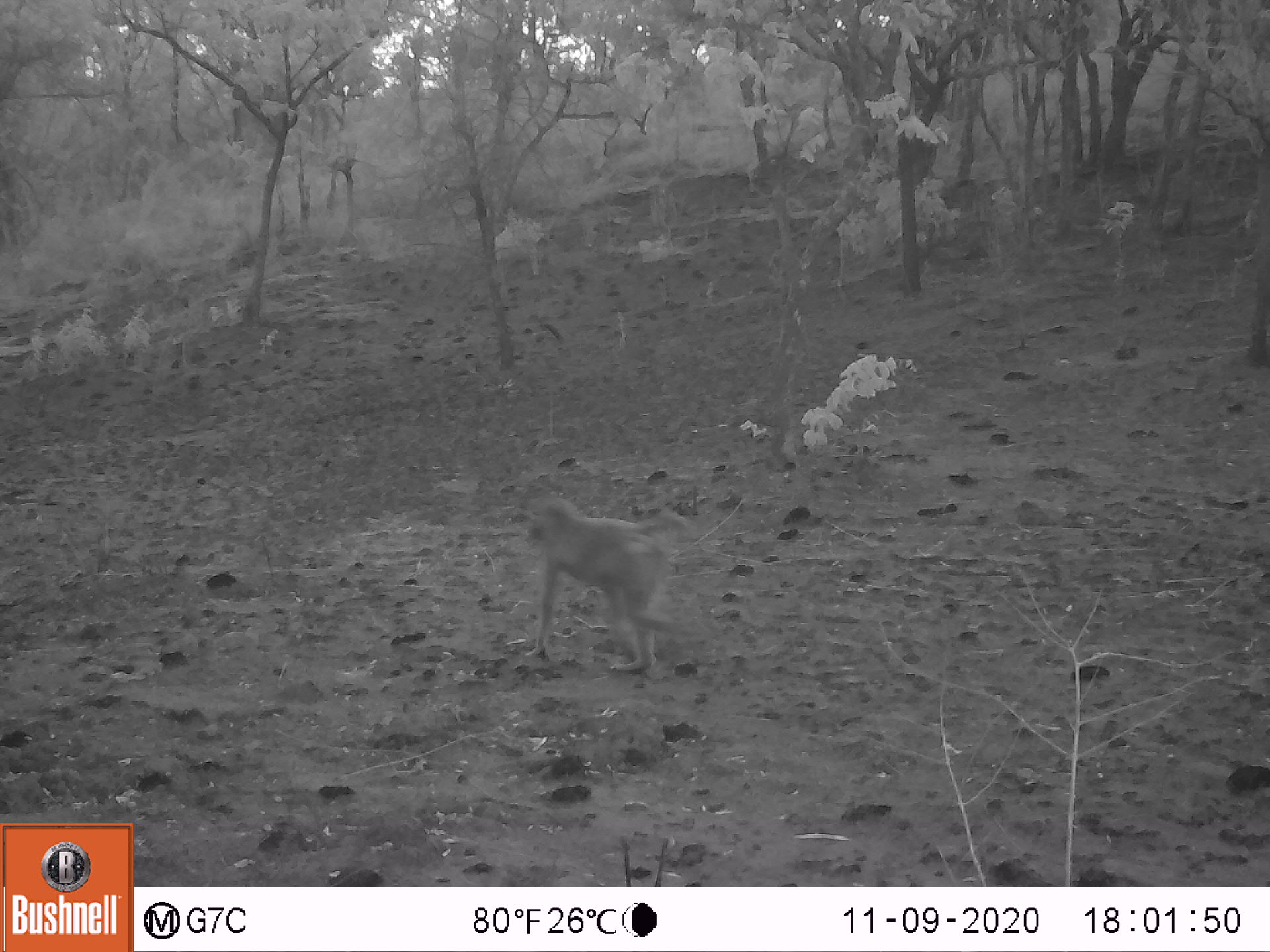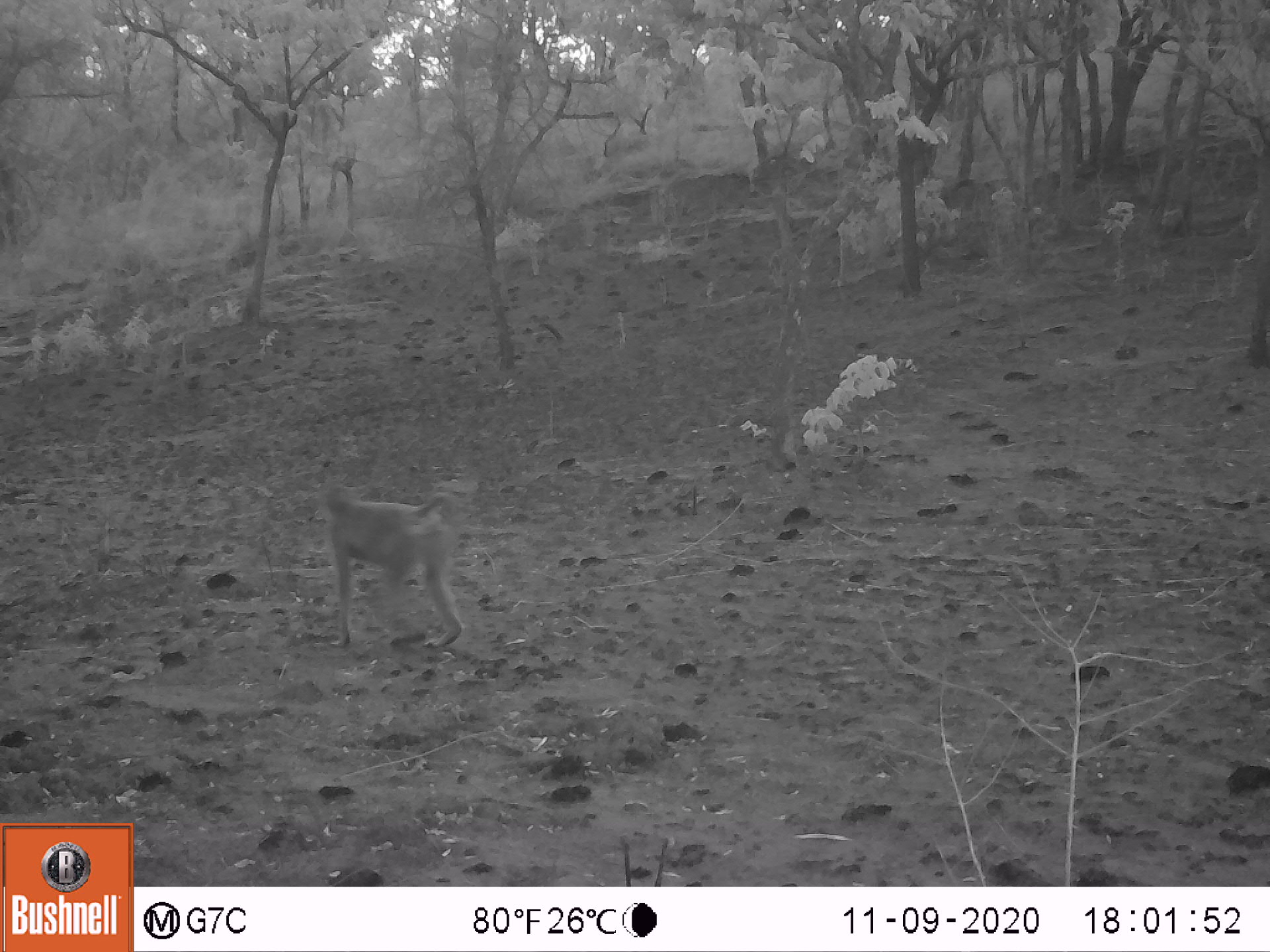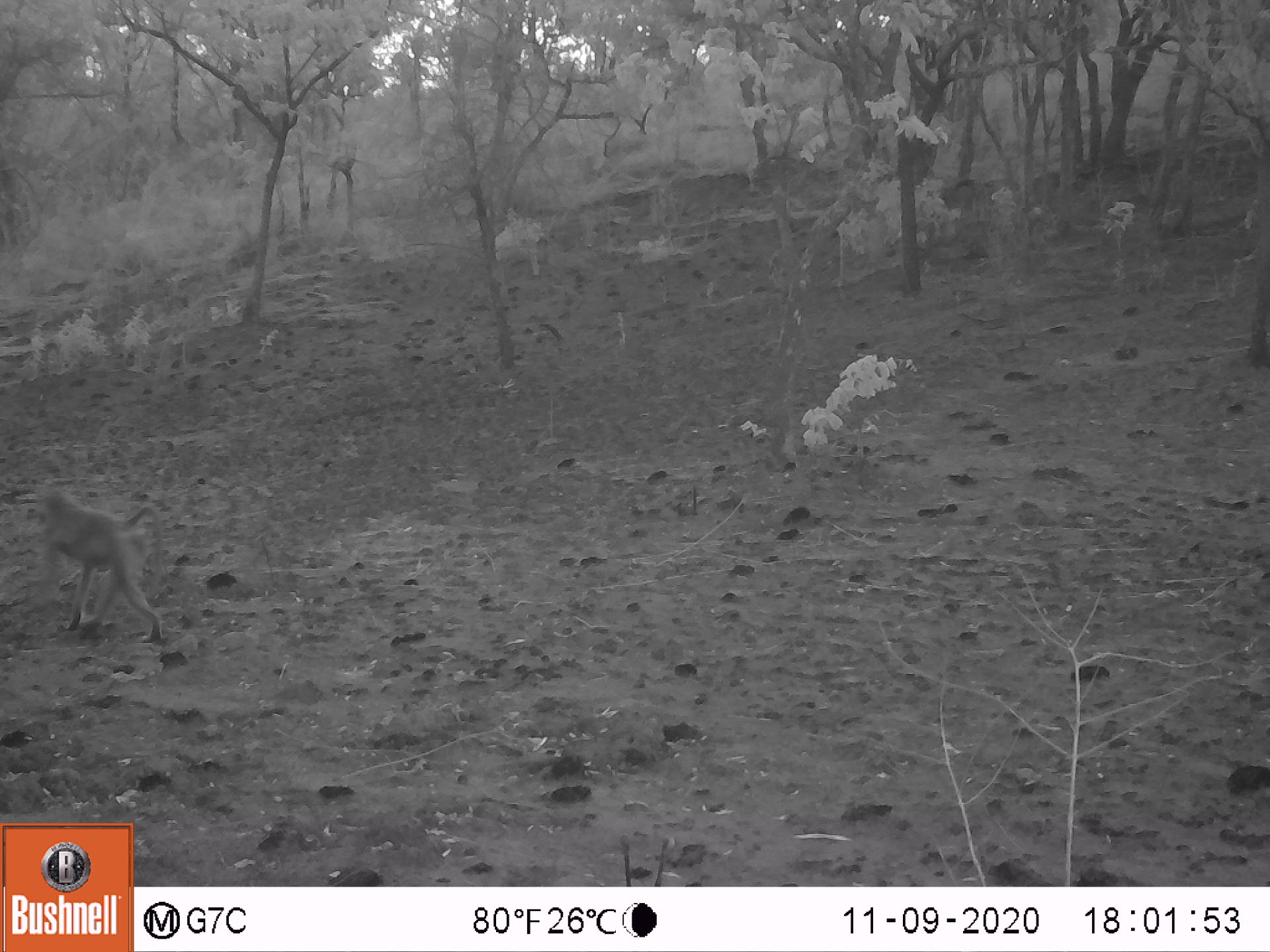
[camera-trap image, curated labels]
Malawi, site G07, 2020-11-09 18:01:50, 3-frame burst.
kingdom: Animalia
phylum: Chordata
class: Mammalia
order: Primates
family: Cercopithecidae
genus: Papio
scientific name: Papio cynocephalus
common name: yellow baboon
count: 1